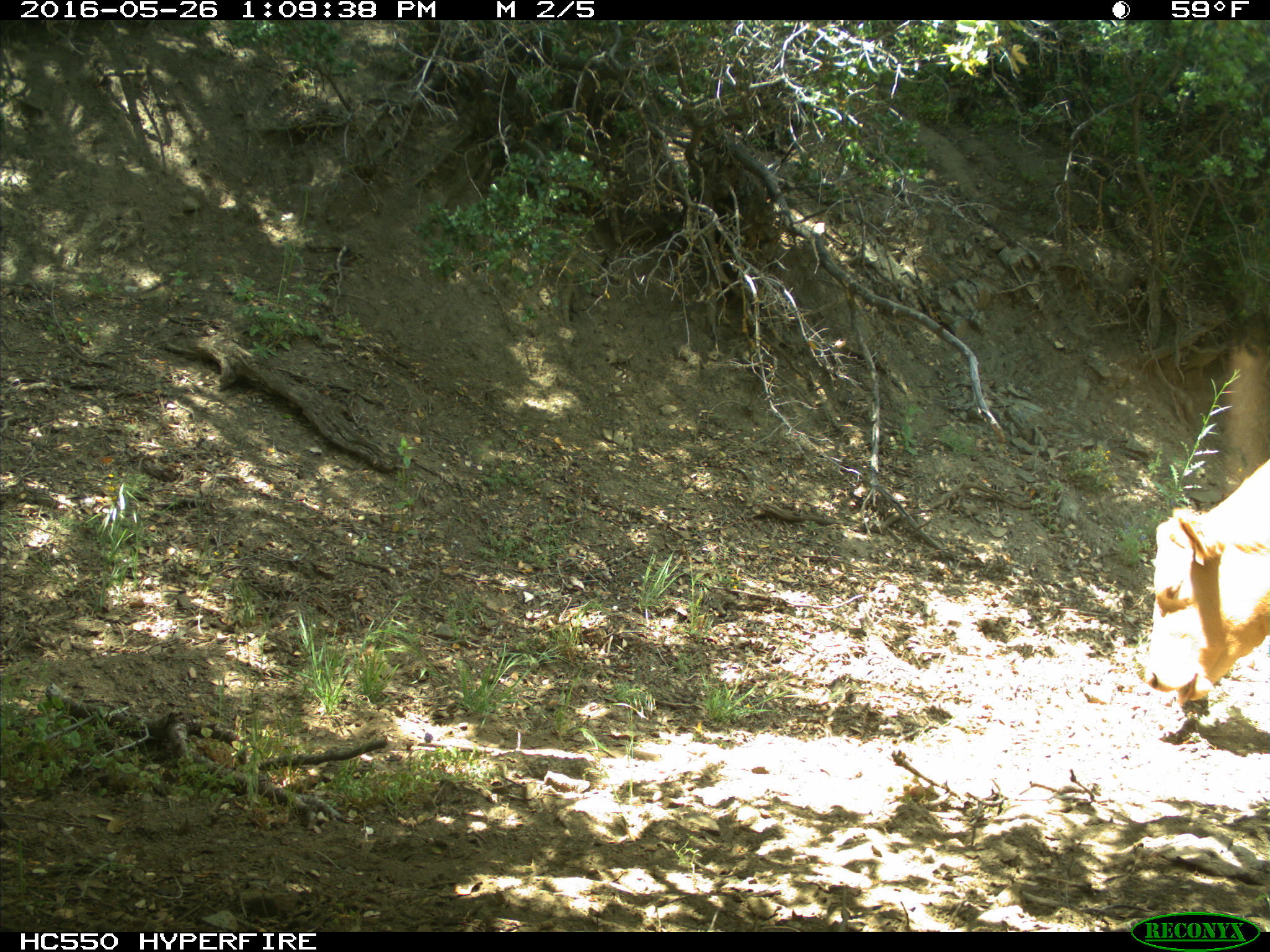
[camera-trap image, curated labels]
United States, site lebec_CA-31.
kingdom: Animalia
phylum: Chordata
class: Mammalia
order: Artiodactyla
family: Bovidae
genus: Bos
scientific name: Bos taurus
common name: domestic cow